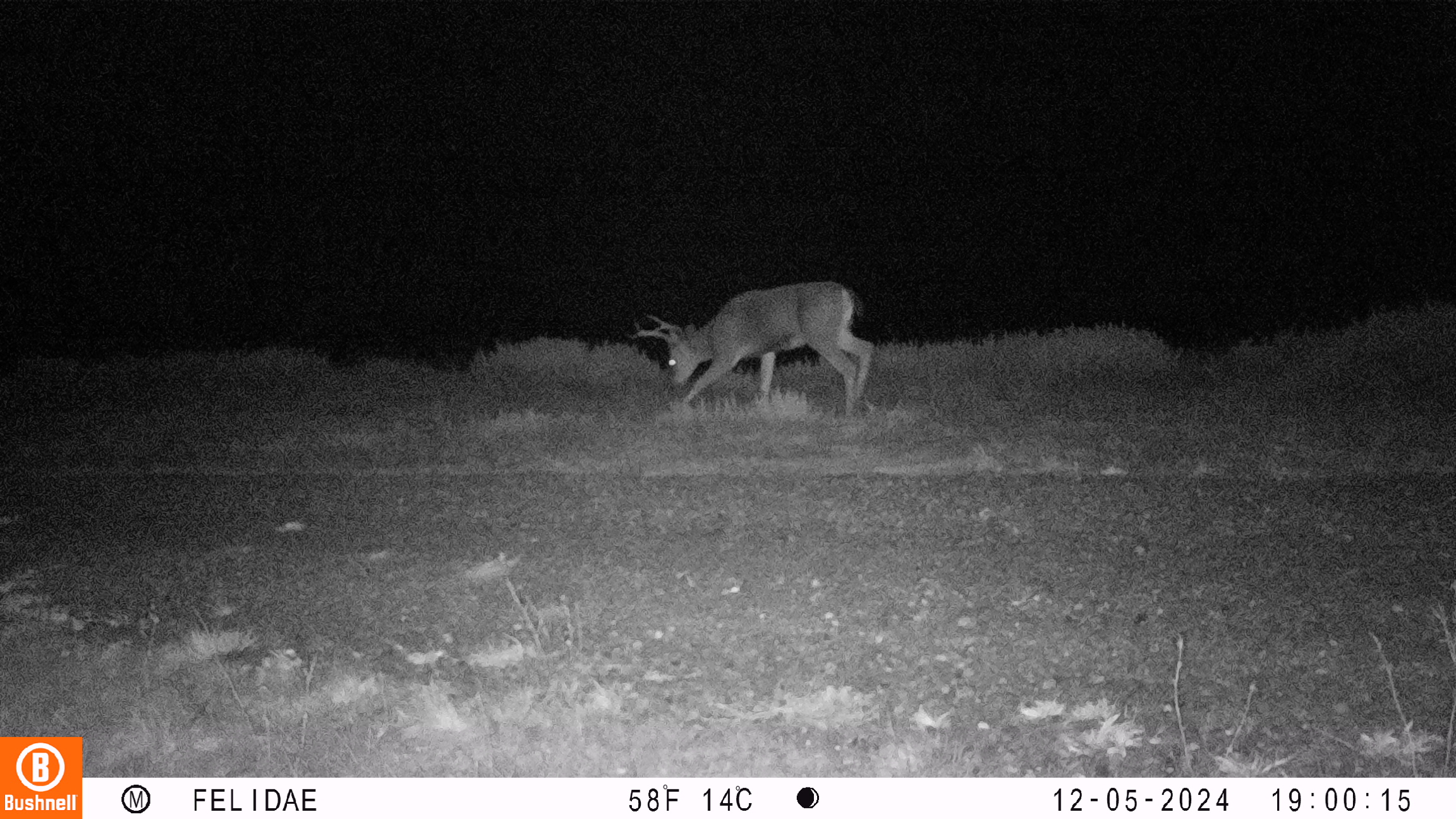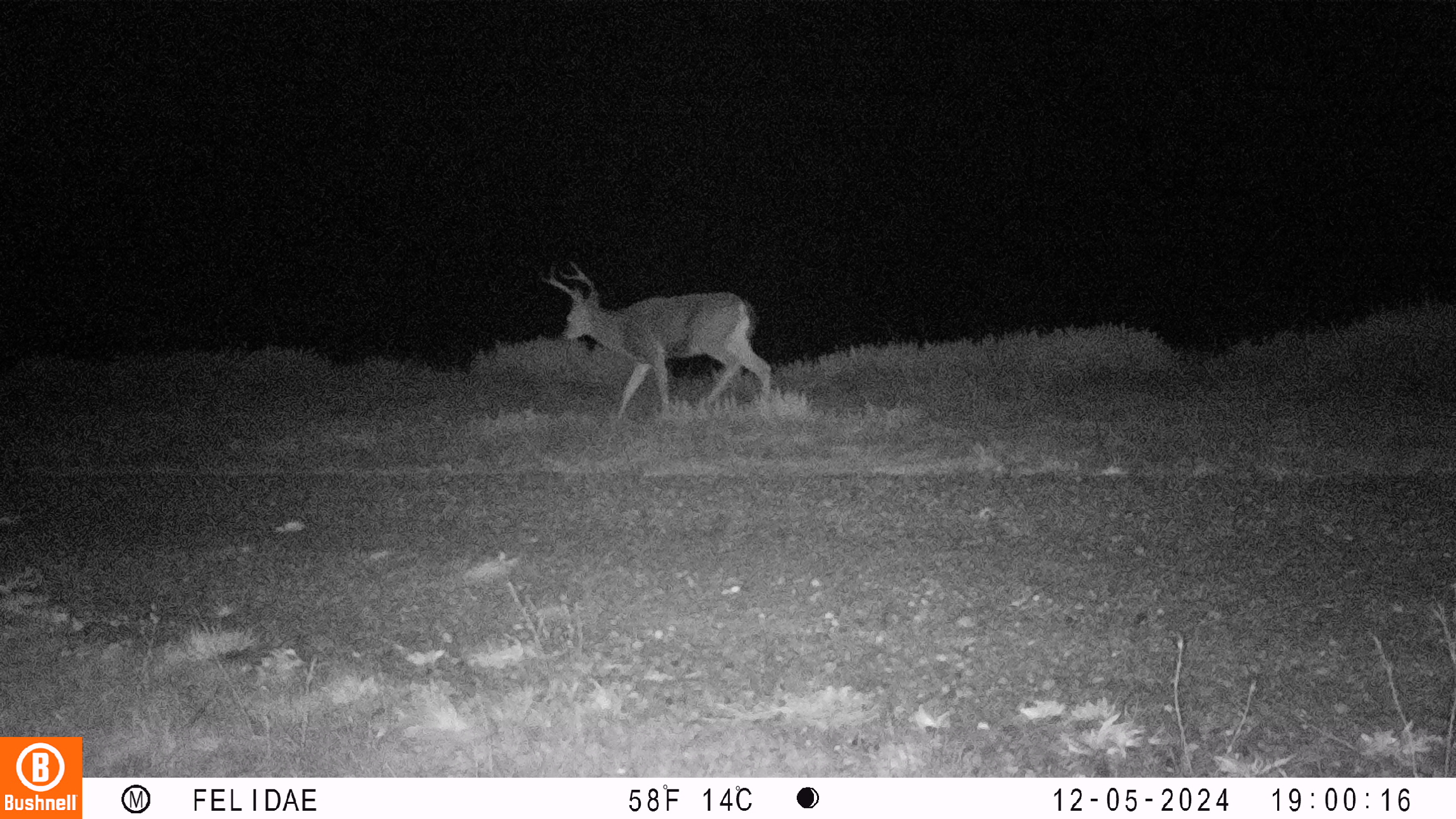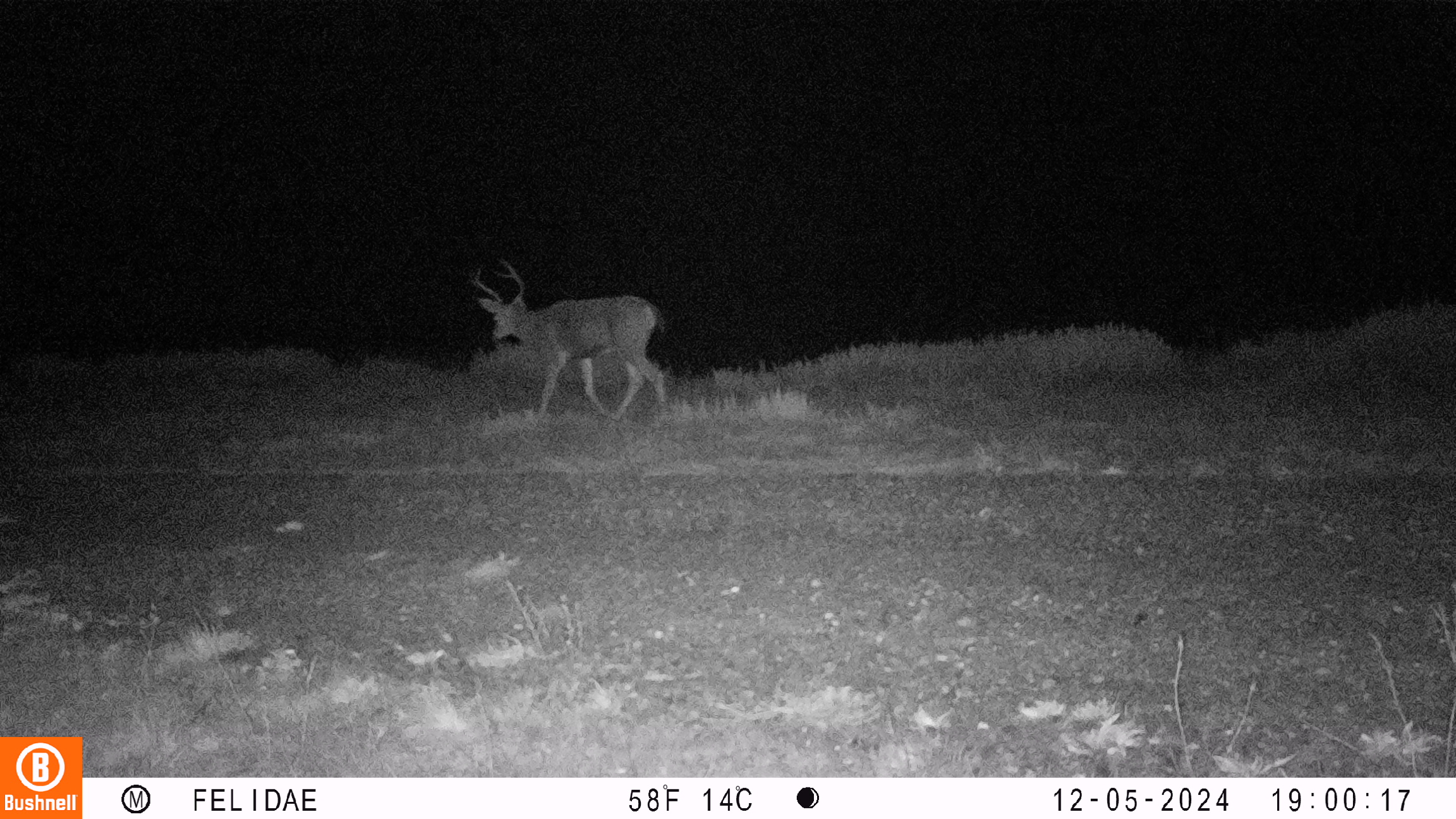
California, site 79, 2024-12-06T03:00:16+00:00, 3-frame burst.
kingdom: Animalia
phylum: Chordata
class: Mammalia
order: Artiodactyla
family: Cervidae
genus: Odocoileus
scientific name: Odocoileus hemionus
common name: mule deer